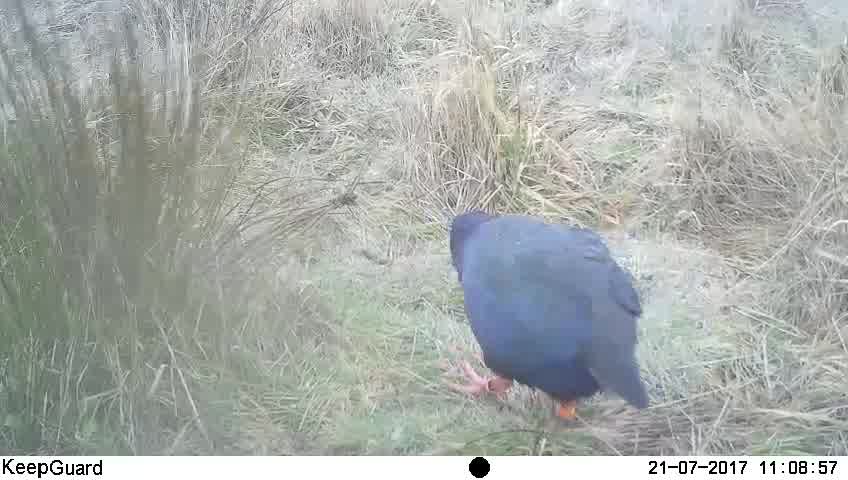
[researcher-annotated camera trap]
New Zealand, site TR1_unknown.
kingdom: Animalia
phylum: Chordata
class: Aves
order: Gruiformes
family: Rallidae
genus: Porphyrio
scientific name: Porphyrio mantelli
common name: takahe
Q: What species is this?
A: Takahe (Porphyrio mantelli).